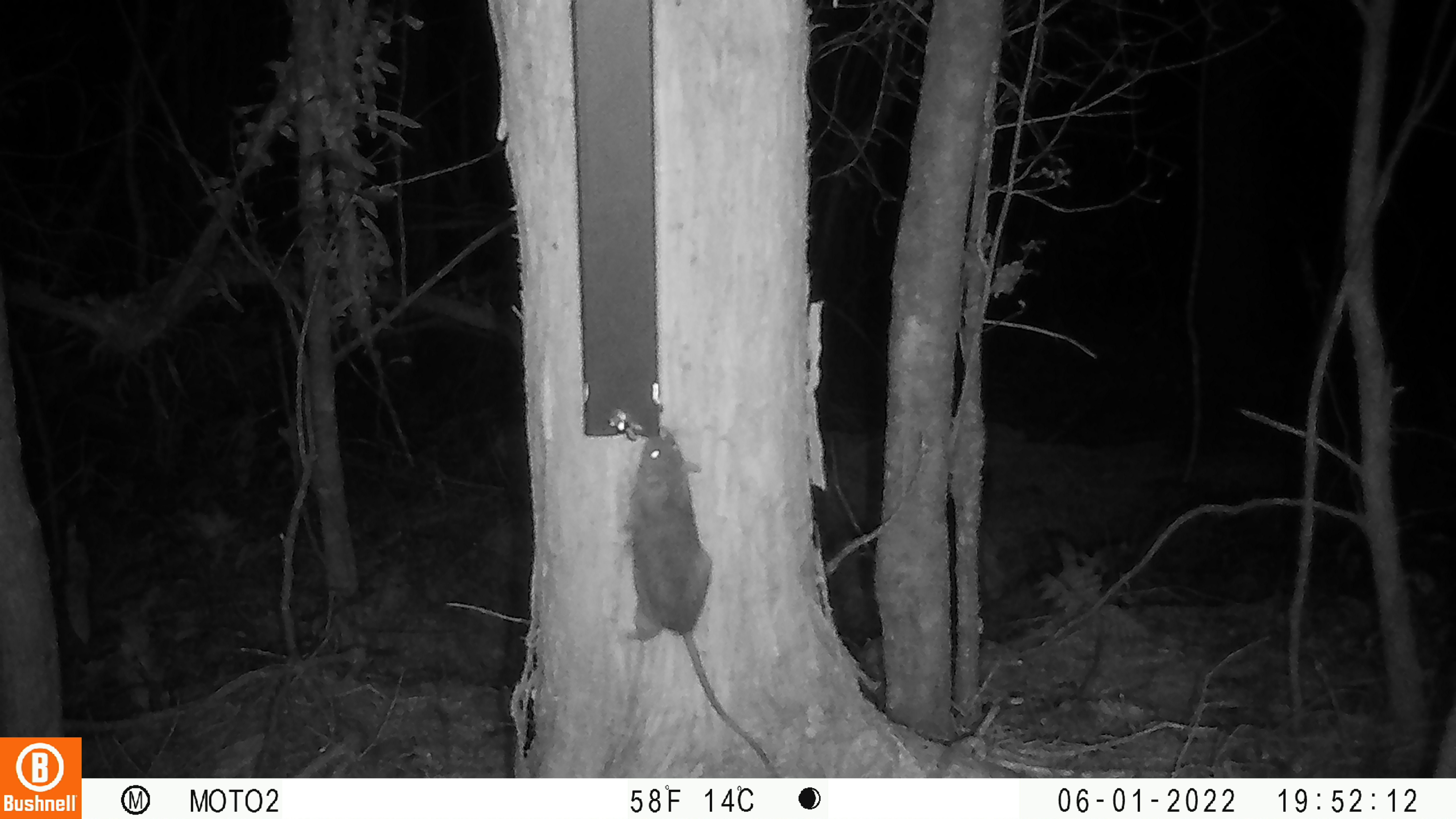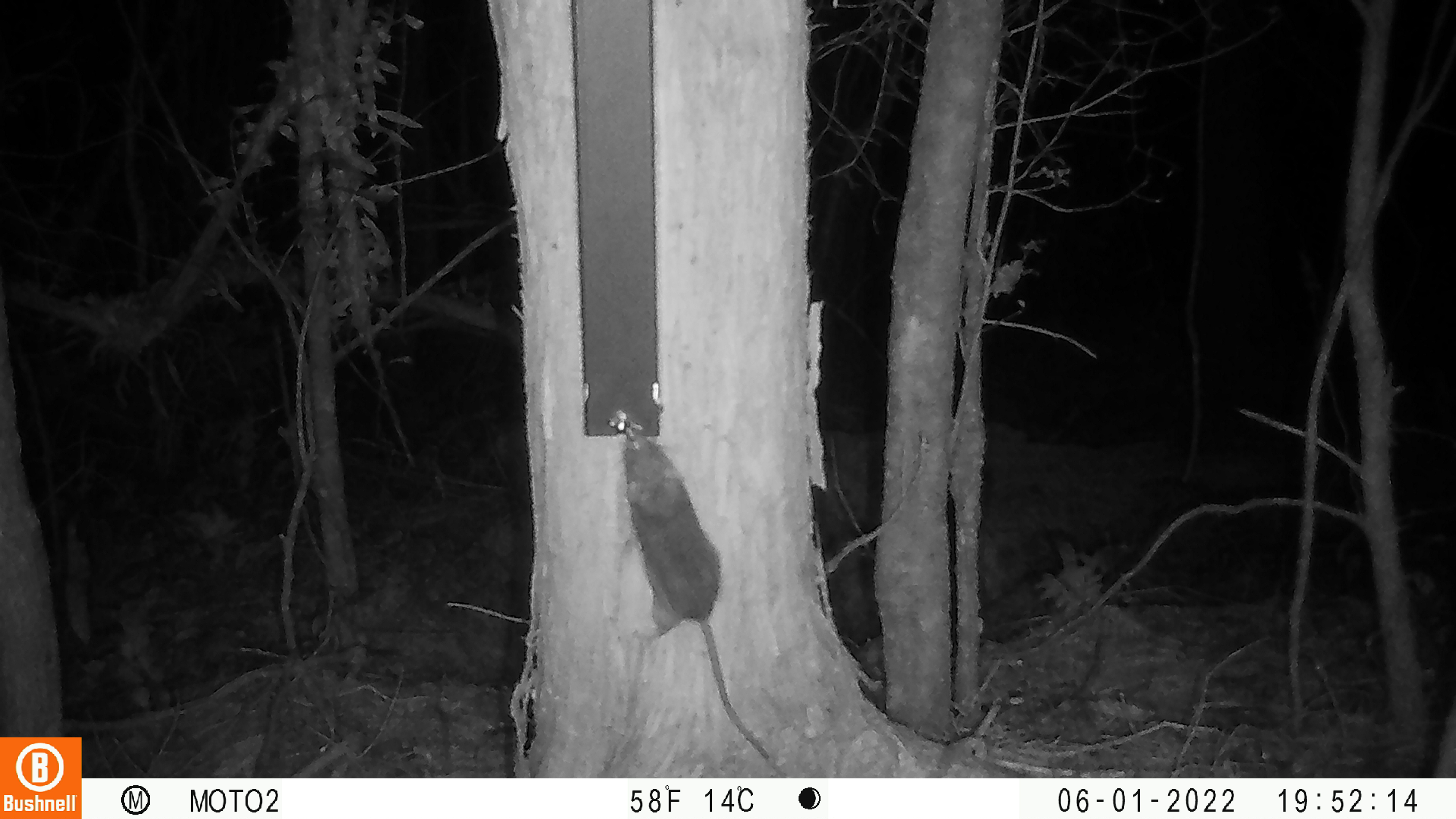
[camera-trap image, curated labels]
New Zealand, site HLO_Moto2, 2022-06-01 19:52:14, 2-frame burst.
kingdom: Animalia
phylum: Chordata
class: Mammalia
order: Rodentia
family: Muridae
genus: Rattus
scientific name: Rattus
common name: rat